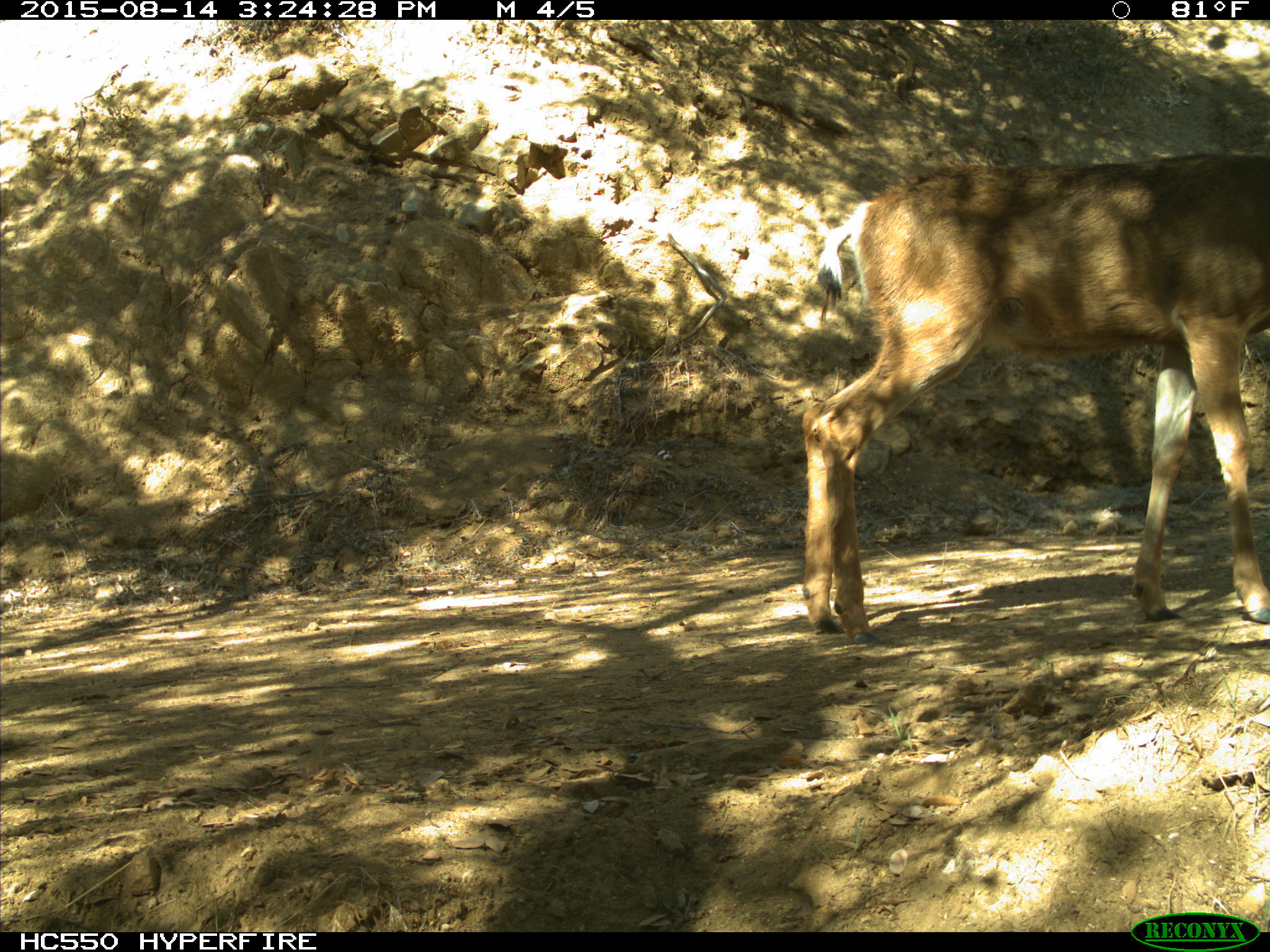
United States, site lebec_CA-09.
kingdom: Animalia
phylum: Chordata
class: Mammalia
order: Artiodactyla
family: Cervidae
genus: Odocoileus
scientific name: Odocoileus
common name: deer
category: unidentified deer